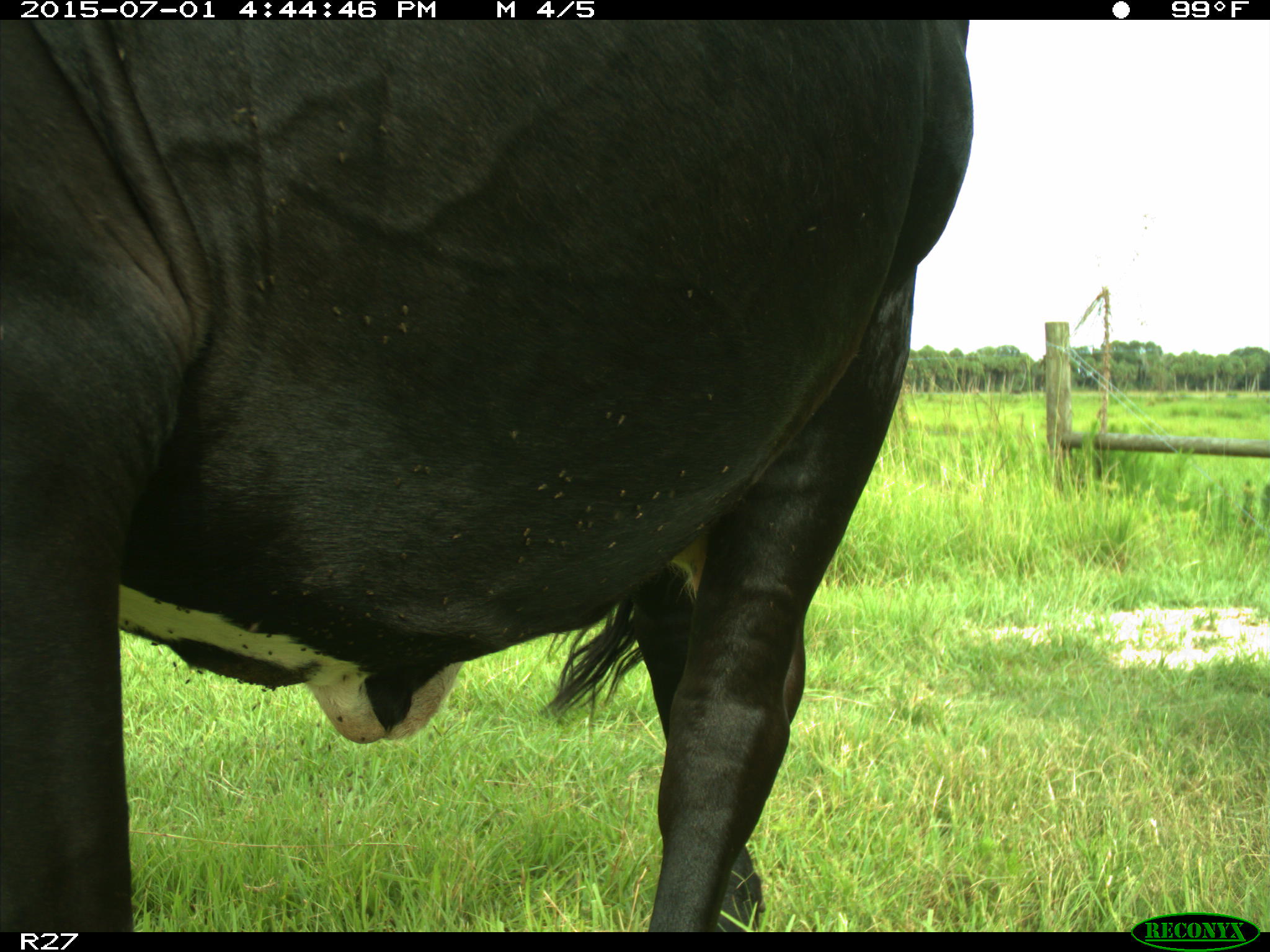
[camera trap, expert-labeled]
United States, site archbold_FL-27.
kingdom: Animalia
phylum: Chordata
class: Mammalia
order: Artiodactyla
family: Bovidae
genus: Bos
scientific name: Bos taurus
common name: domestic cow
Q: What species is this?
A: Bos taurus (domestic cow).